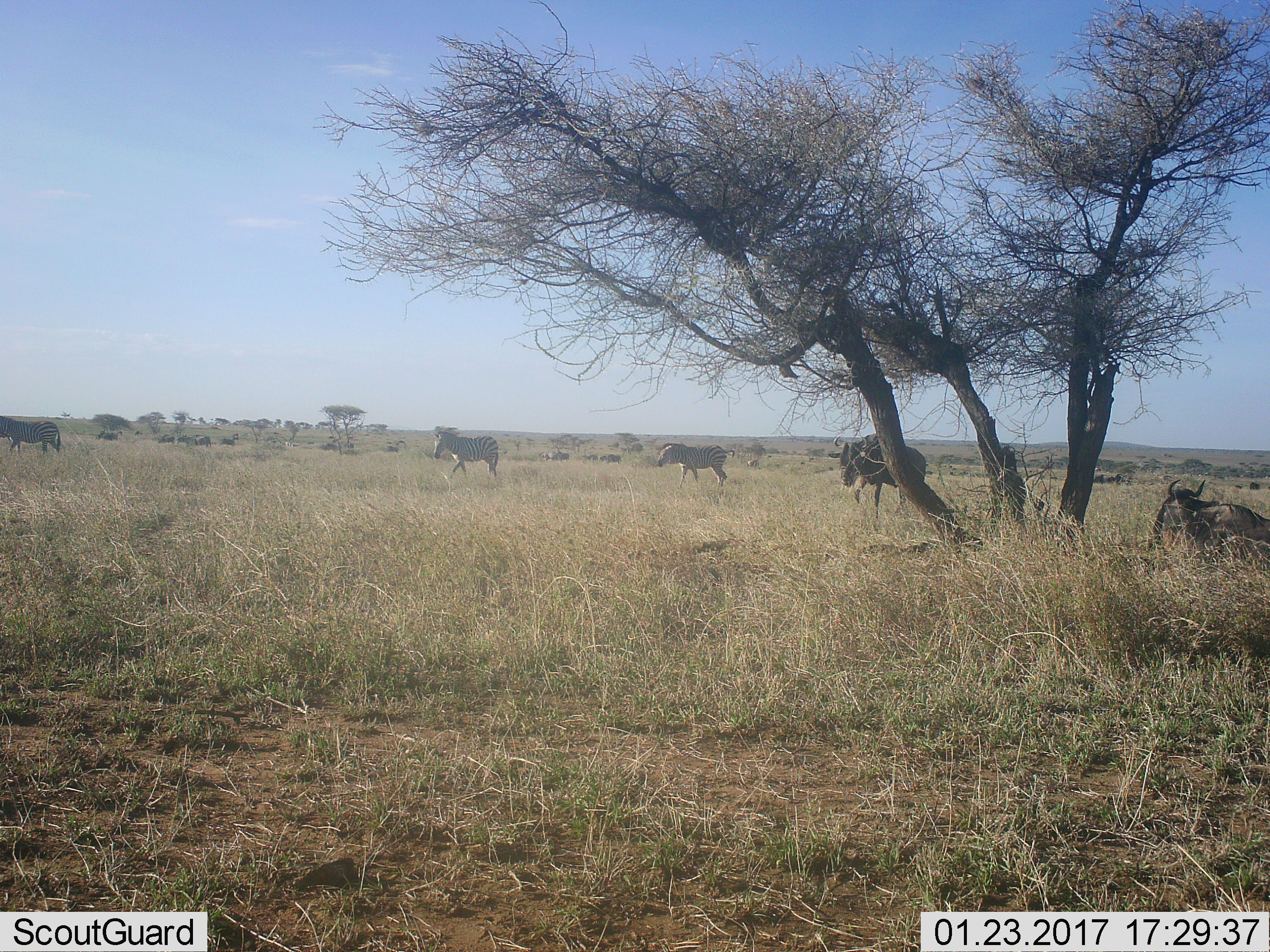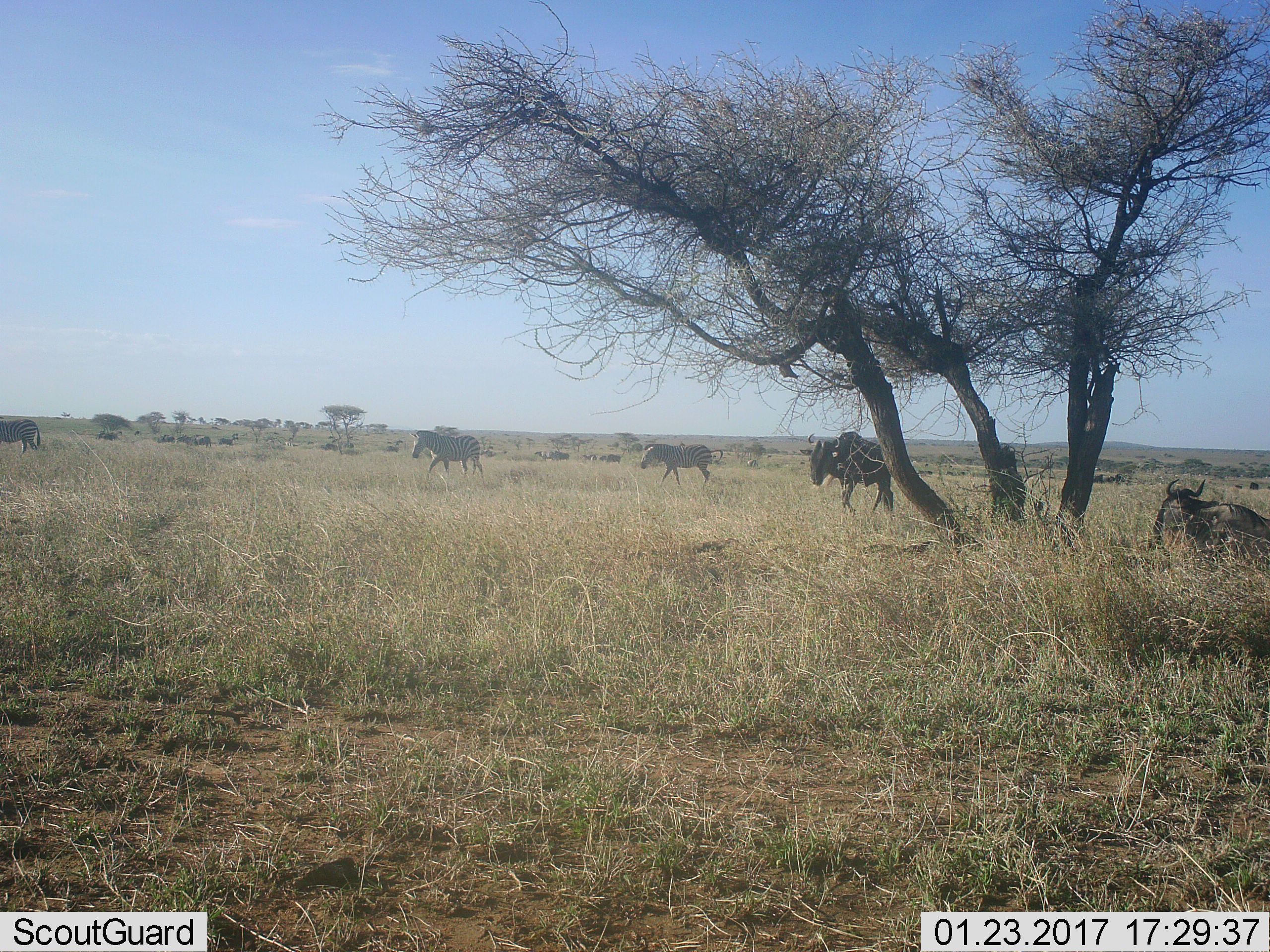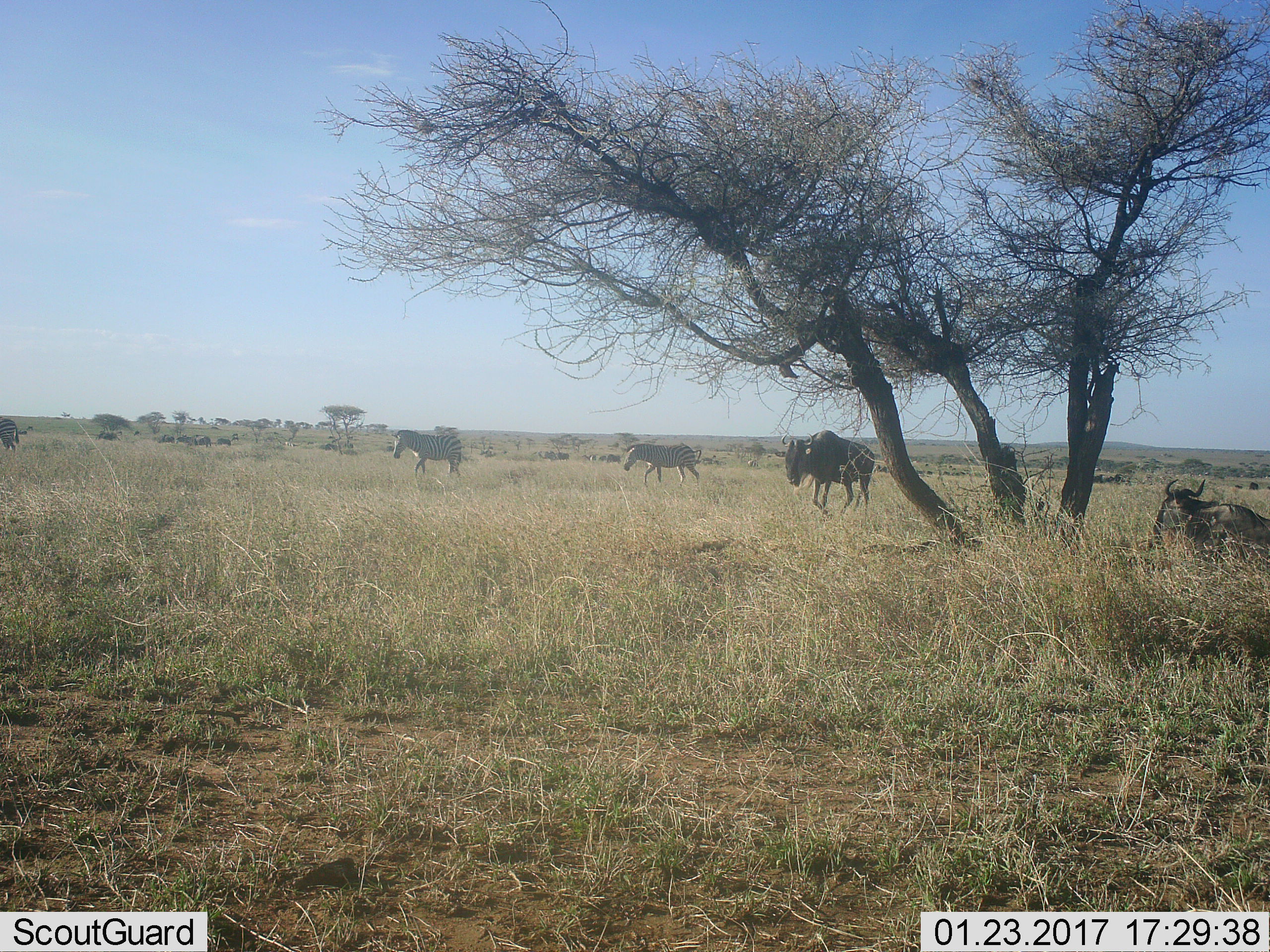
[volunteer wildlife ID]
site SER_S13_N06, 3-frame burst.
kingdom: Animalia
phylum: Chordata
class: Mammalia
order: Artiodactyla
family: Bovidae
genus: Connochaetes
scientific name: Connochaetes taurinus taurinus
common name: blue wildebeest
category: wildebeestblue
Wildebeestblue (blue wildebeest) (Connochaetes taurinus taurinus), count 11-50. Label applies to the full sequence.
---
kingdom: Animalia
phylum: Chordata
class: Mammalia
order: Perissodactyla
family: Equidae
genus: Equus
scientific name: Equus quagga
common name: plains zebra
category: zebraplains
Zebraplains (plains zebra) (Equus quagga), count 5. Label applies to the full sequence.